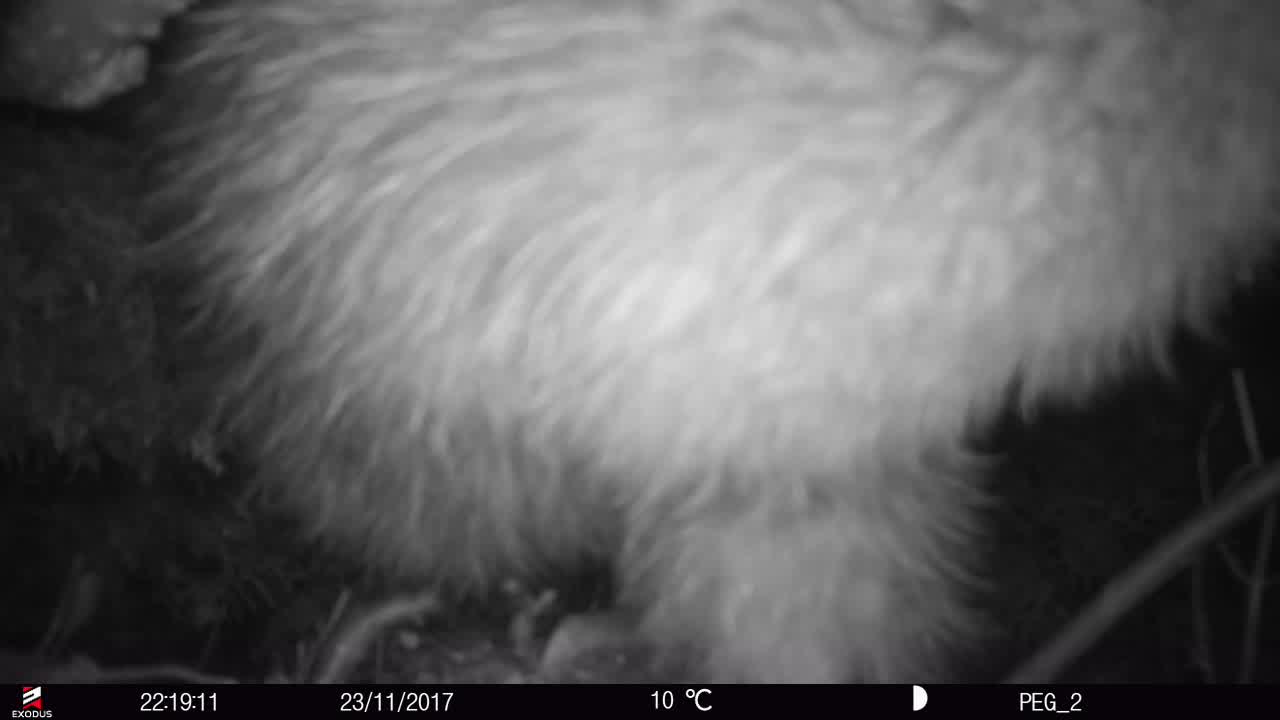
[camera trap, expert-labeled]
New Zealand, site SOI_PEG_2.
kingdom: Animalia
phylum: Chordata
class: Aves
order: Apterygiformes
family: Apterygidae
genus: Apteryx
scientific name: Apteryx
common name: kiwi